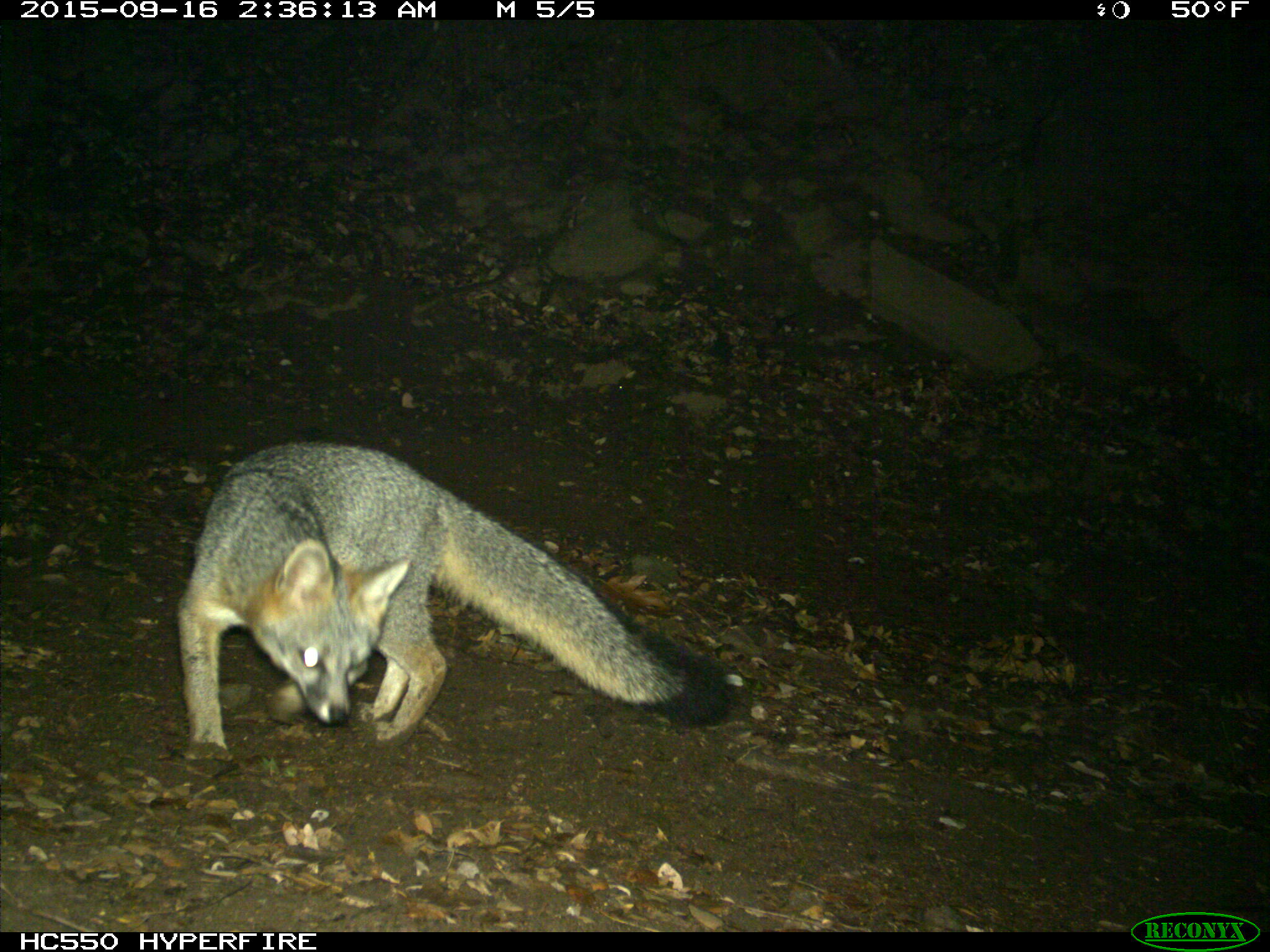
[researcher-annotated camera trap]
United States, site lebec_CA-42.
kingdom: Animalia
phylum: Chordata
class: Mammalia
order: Carnivora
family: Canidae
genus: Urocyon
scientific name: Urocyon cinereoargenteus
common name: gray fox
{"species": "Urocyon cinereoargenteus (gray fox)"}